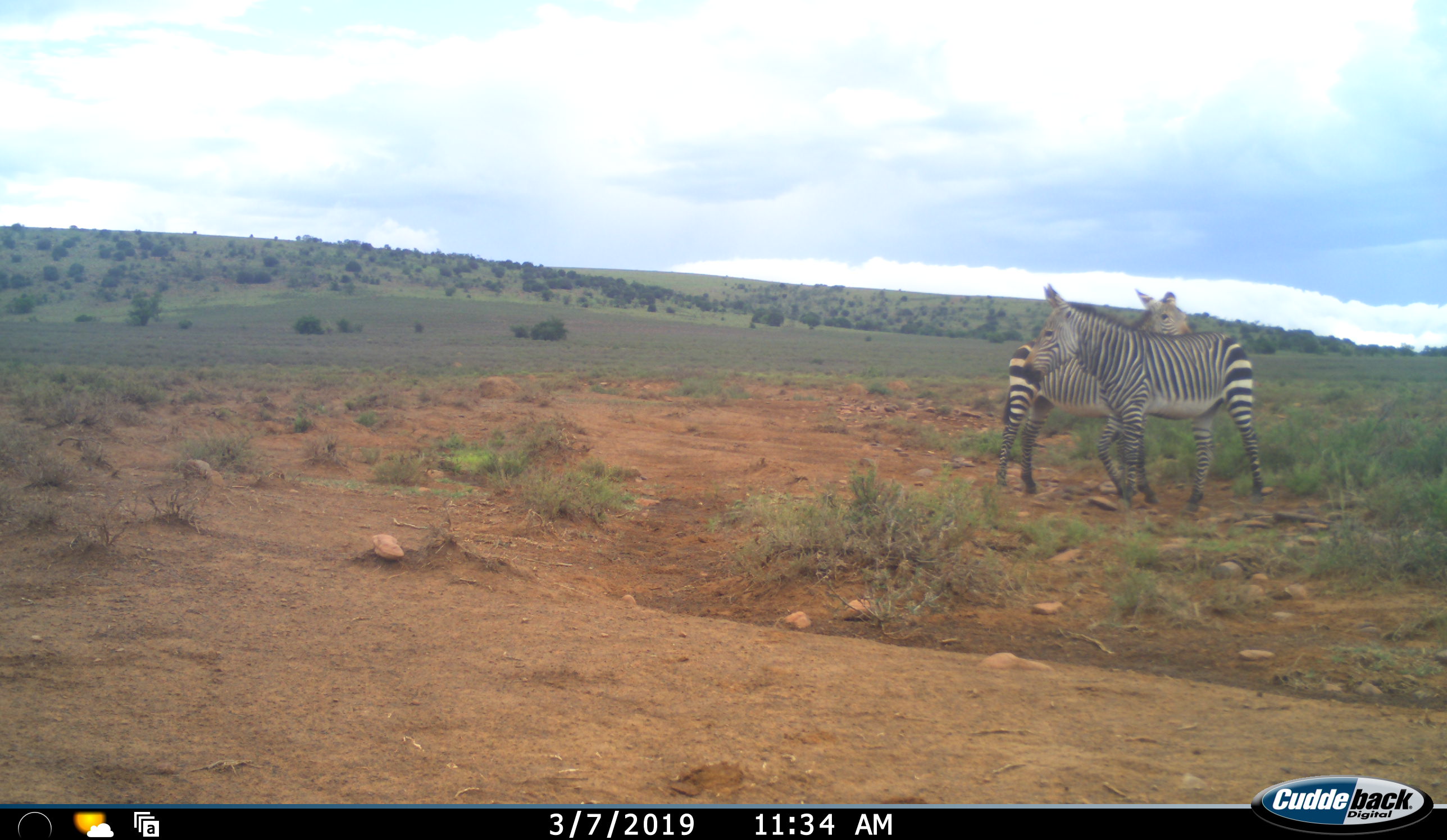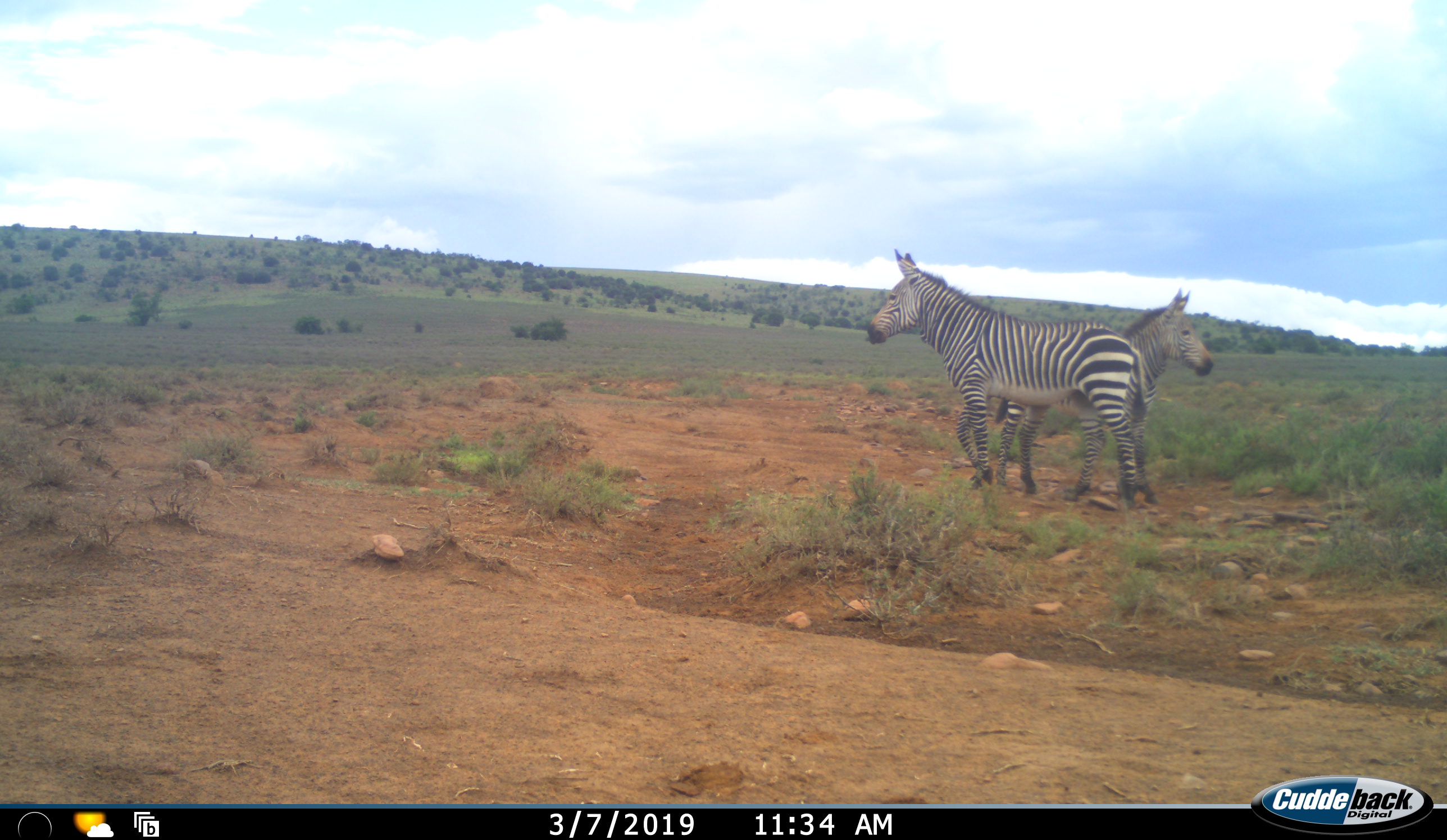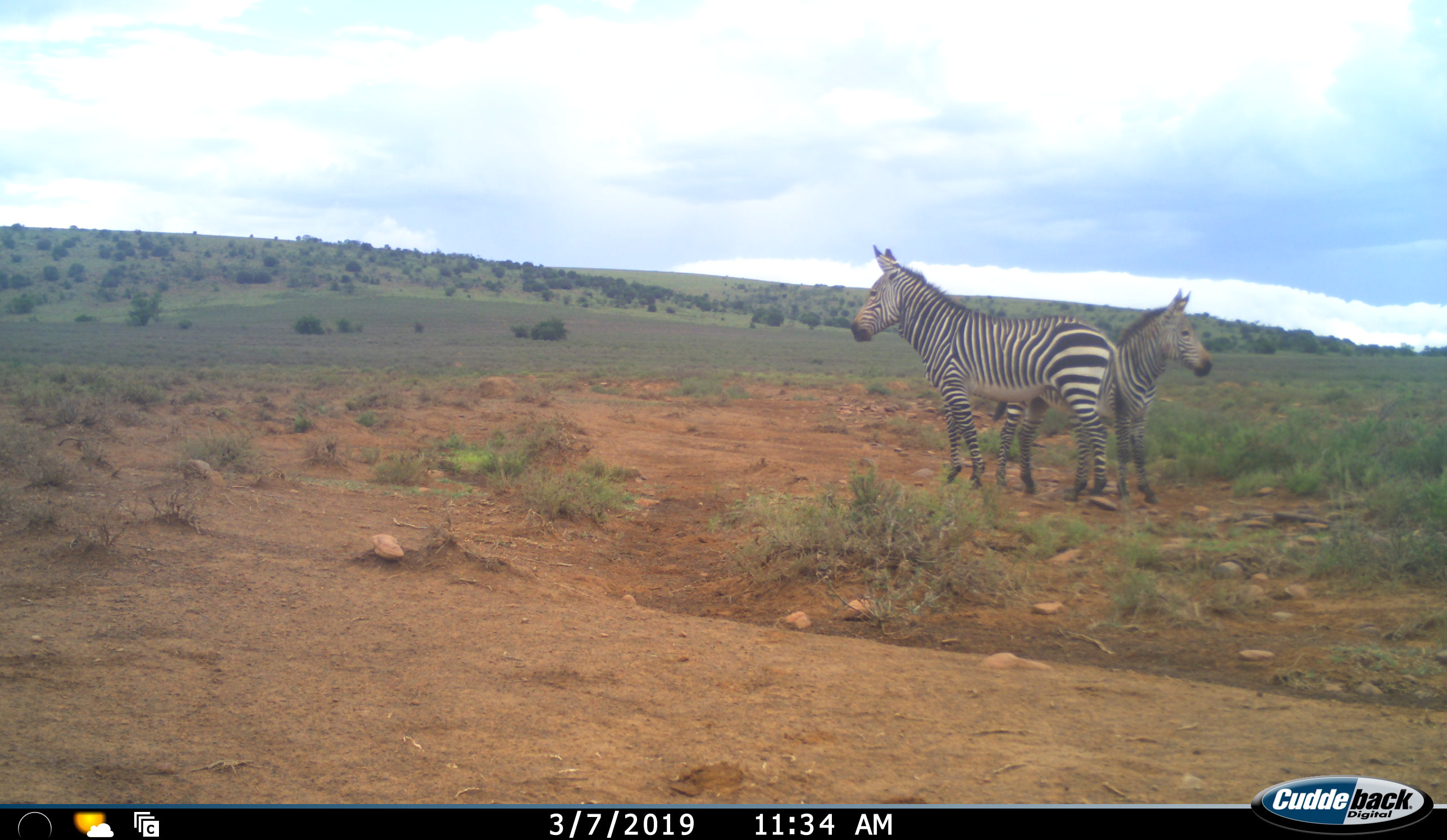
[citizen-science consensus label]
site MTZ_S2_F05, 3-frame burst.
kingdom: Animalia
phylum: Chordata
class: Mammalia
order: Perissodactyla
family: Equidae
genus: Equus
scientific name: Equus zebra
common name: mountain zebra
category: zebramountain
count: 2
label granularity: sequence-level